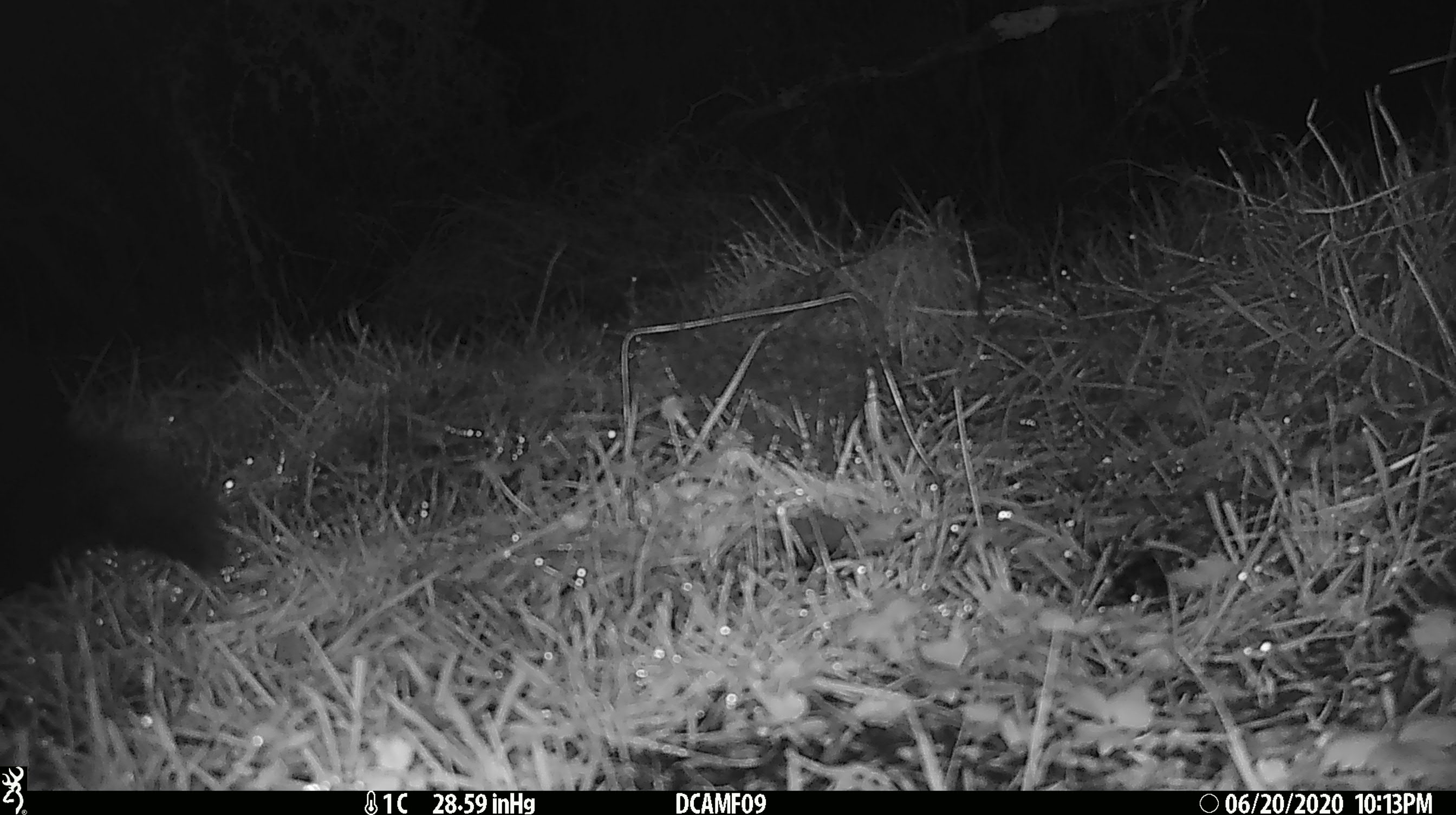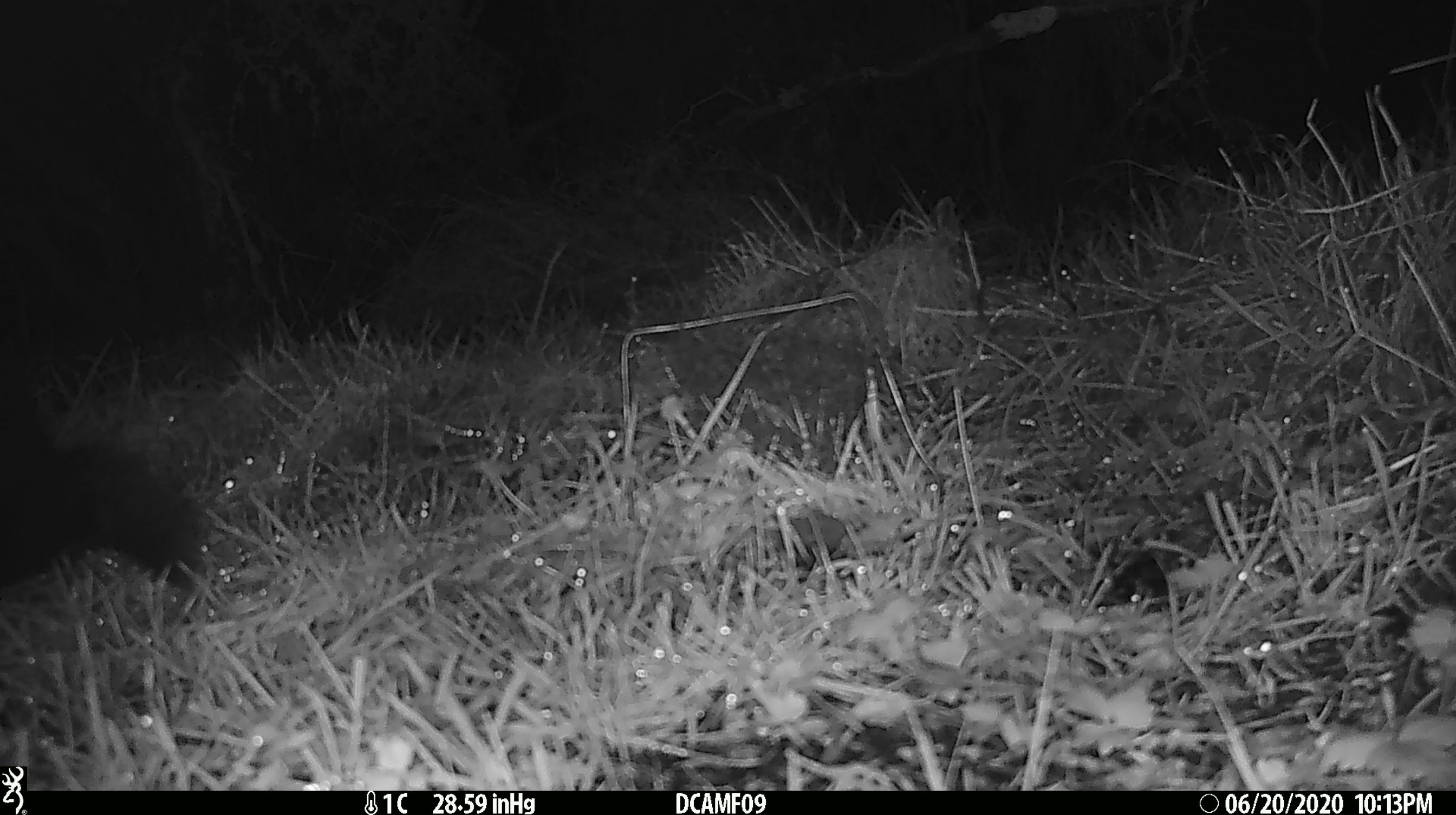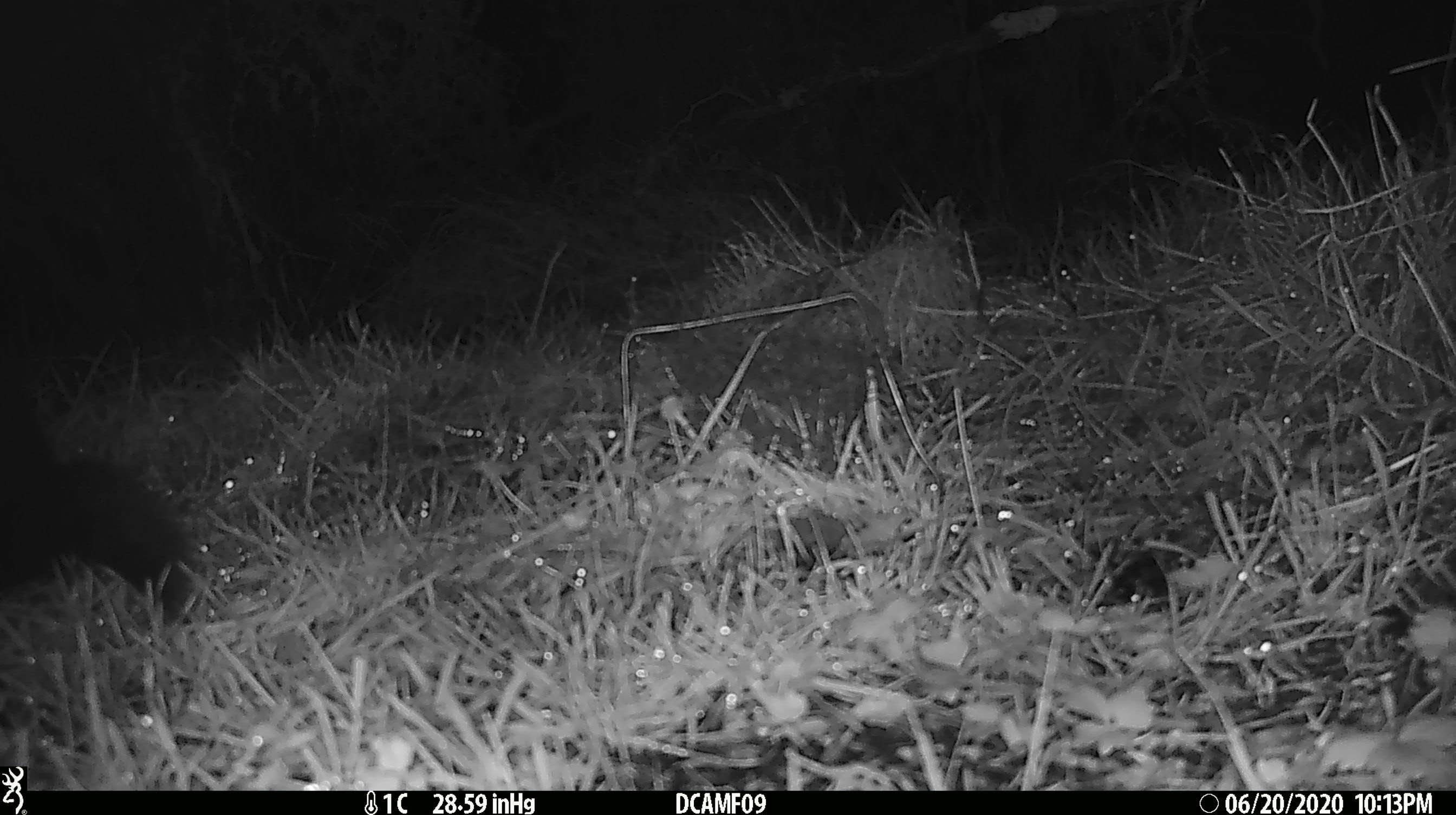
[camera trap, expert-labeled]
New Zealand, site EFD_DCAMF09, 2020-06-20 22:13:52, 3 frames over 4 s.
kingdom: Animalia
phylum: Chordata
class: Mammalia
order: Diprotodontia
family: Phalangeridae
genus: Trichosurus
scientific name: Trichosurus vulpecula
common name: common brushtail possum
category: possum